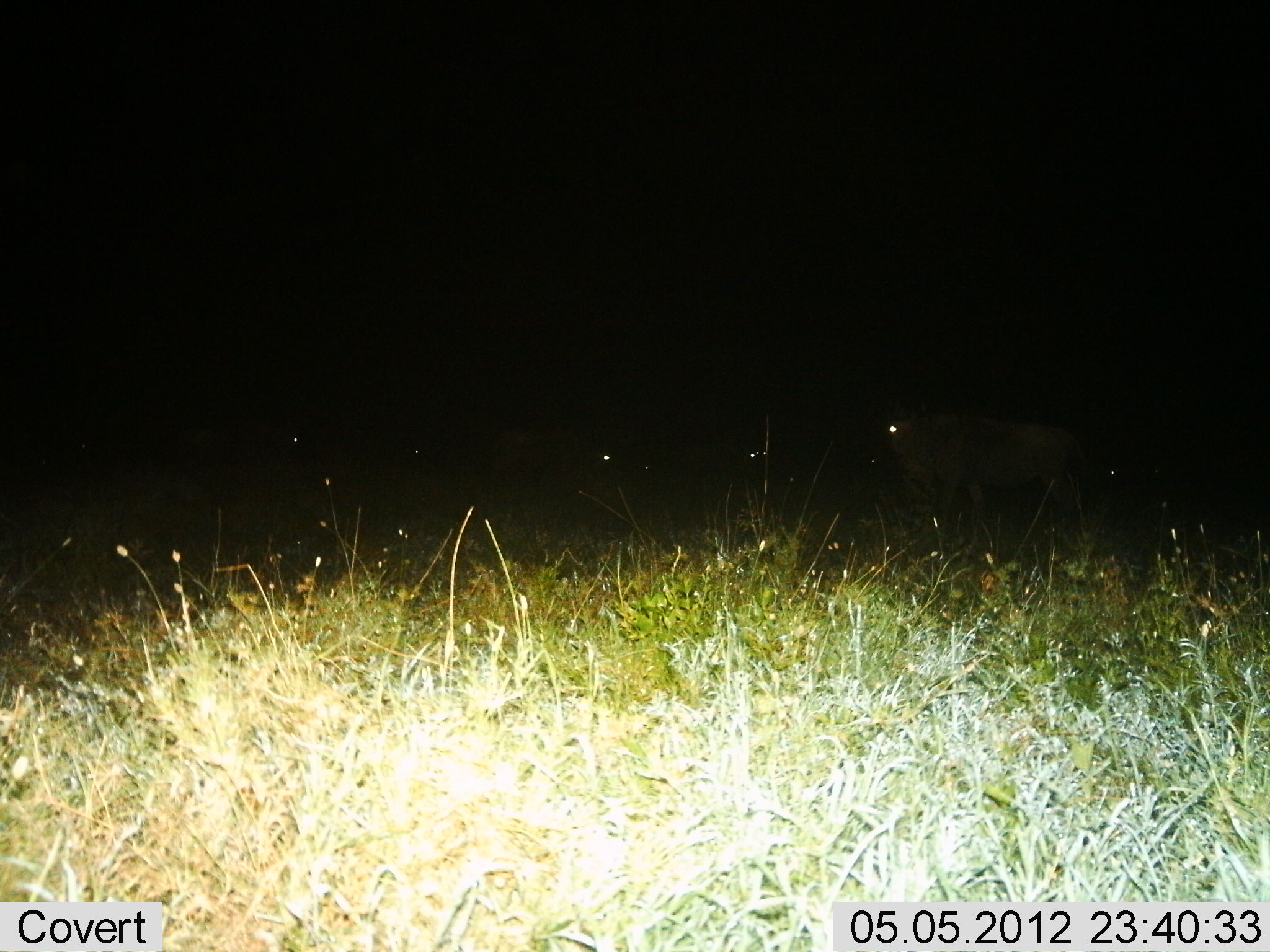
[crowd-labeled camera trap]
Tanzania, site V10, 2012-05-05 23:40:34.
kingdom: Animalia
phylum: Chordata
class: Mammalia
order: Artiodactyla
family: Bovidae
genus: Connochaetes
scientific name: Connochaetes taurinus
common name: blue wildebeest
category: wildebeest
Wildebeest (blue wildebeest) (Connochaetes taurinus), count 5. Behavior (volunteer vote fractions): standing 71%, resting 14%, moving 29%, interacting 0%. Young present (vote fraction): 0%. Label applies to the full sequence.